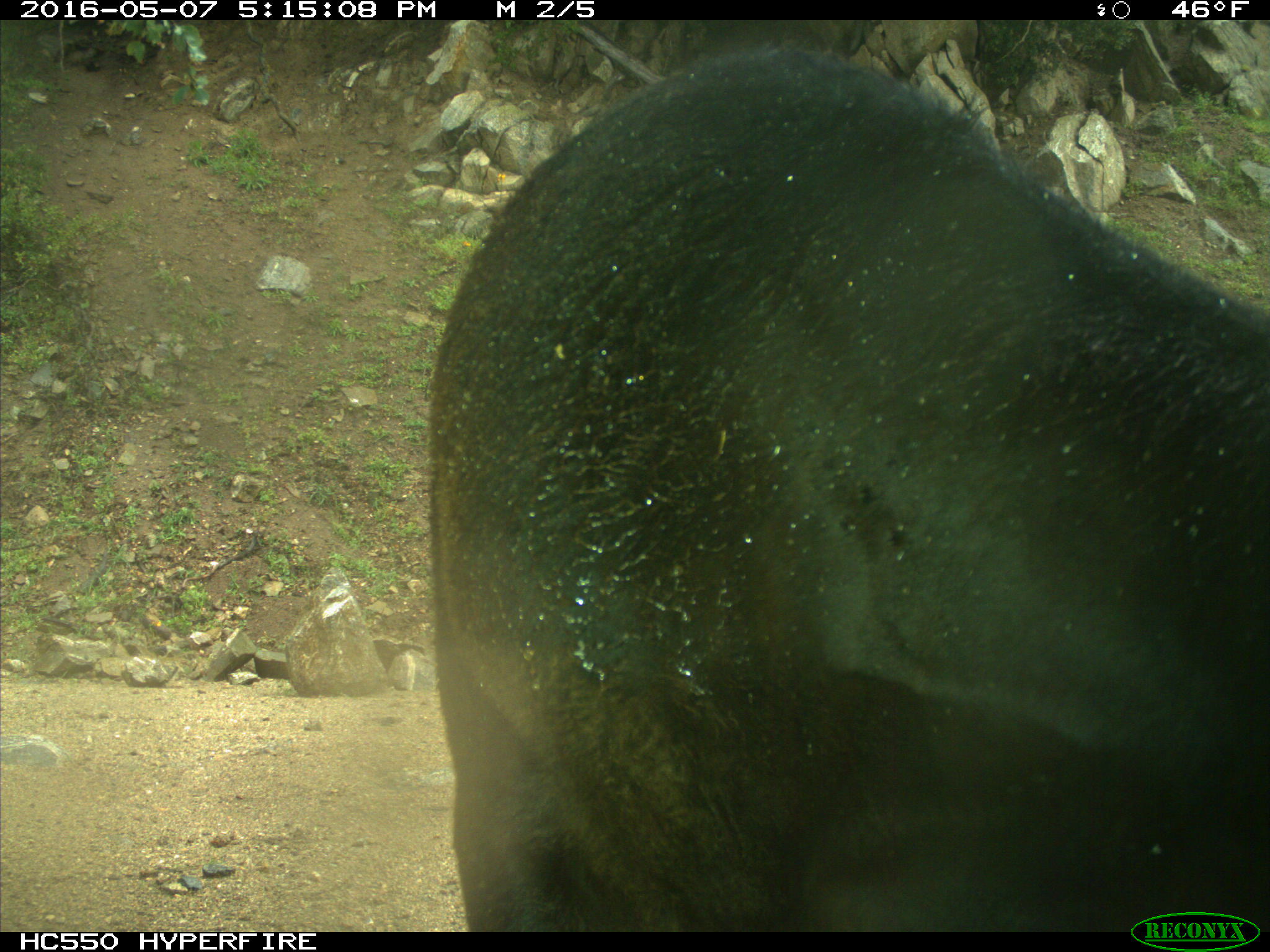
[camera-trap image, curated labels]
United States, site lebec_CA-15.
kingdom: Animalia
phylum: Chordata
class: Mammalia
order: Artiodactyla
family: Bovidae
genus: Bos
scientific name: Bos taurus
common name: domestic cow